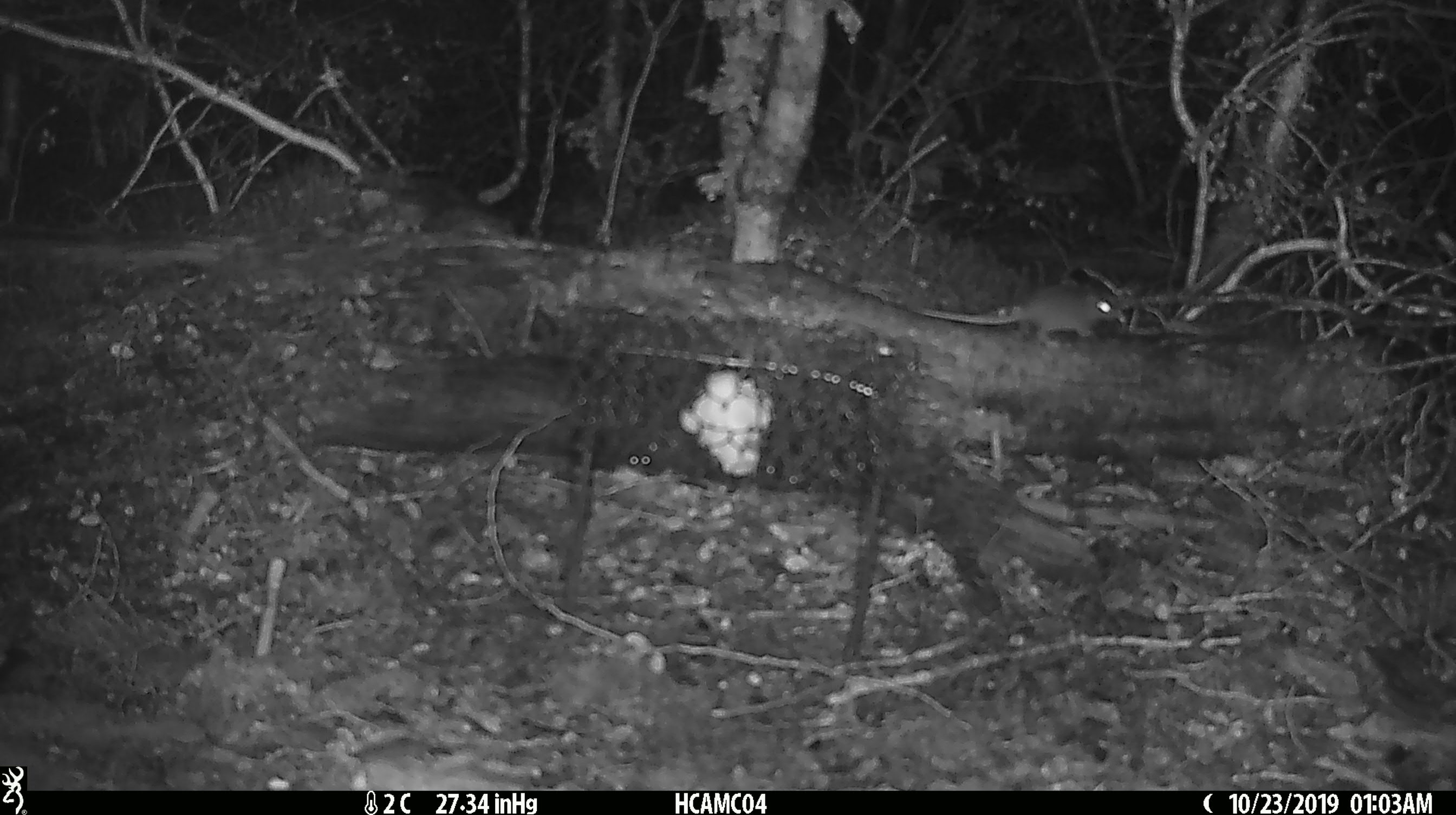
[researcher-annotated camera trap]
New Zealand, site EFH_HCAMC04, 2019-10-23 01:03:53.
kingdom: Animalia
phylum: Chordata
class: Mammalia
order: Rodentia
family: Muridae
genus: Mus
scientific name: Mus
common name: mouse